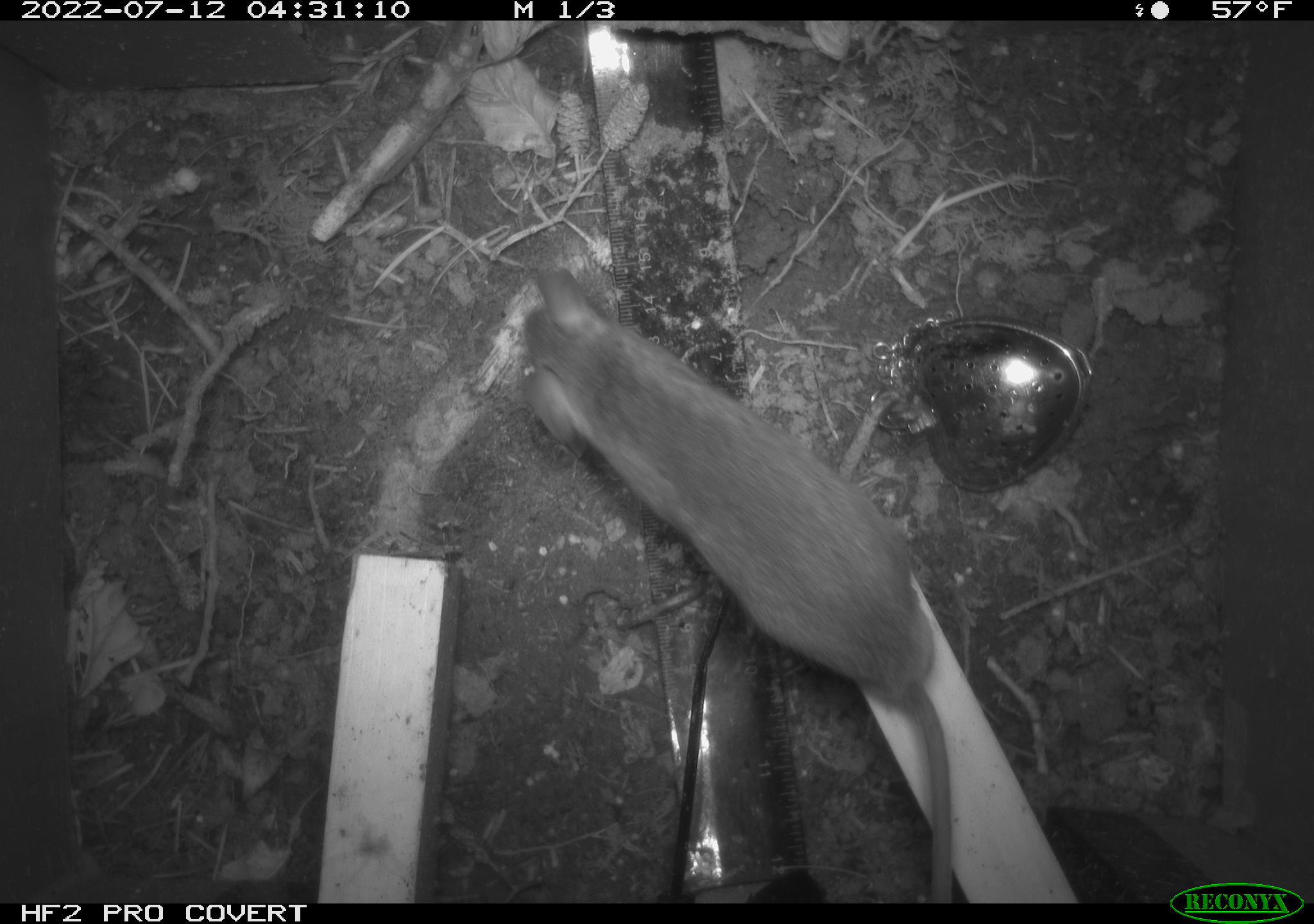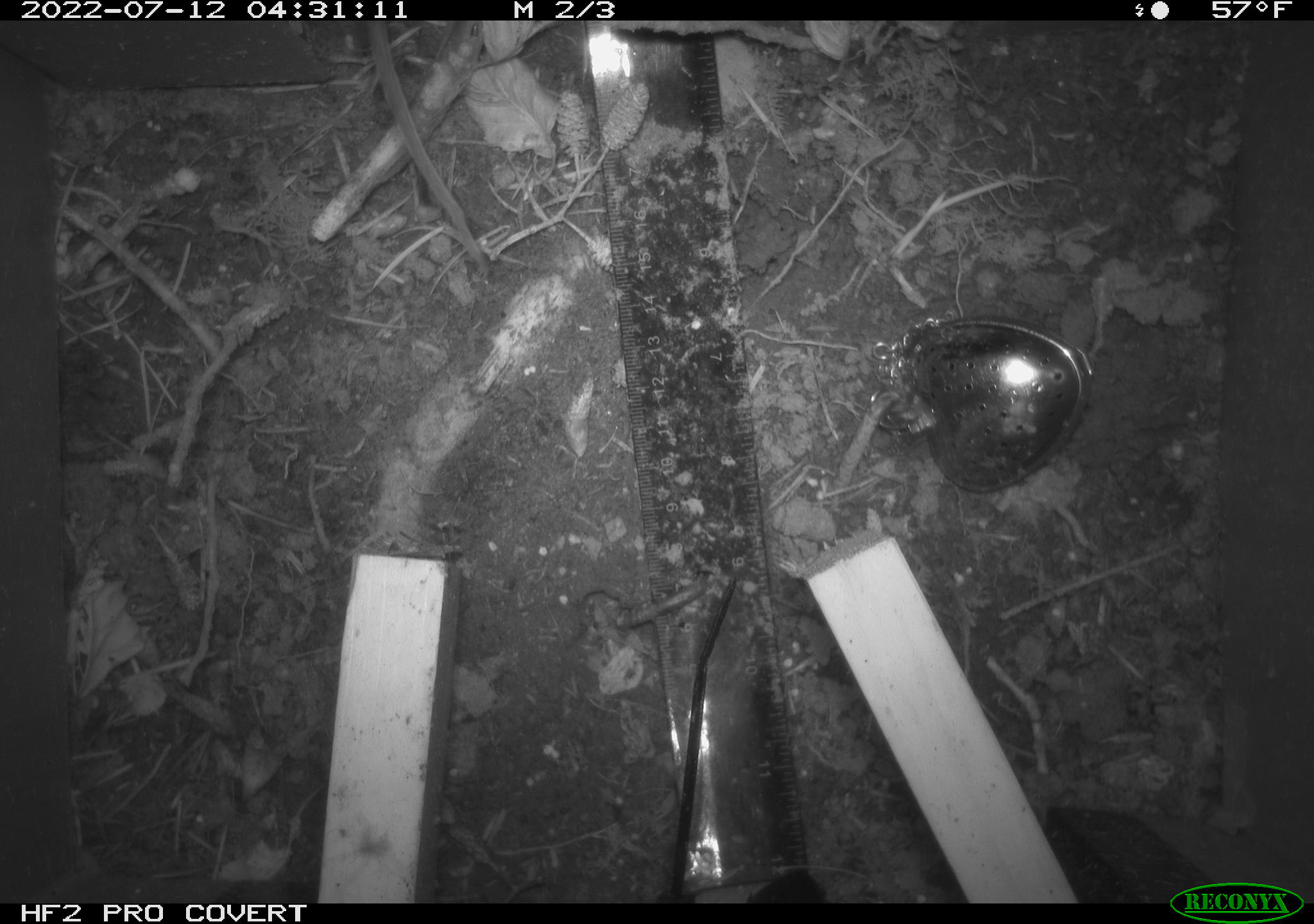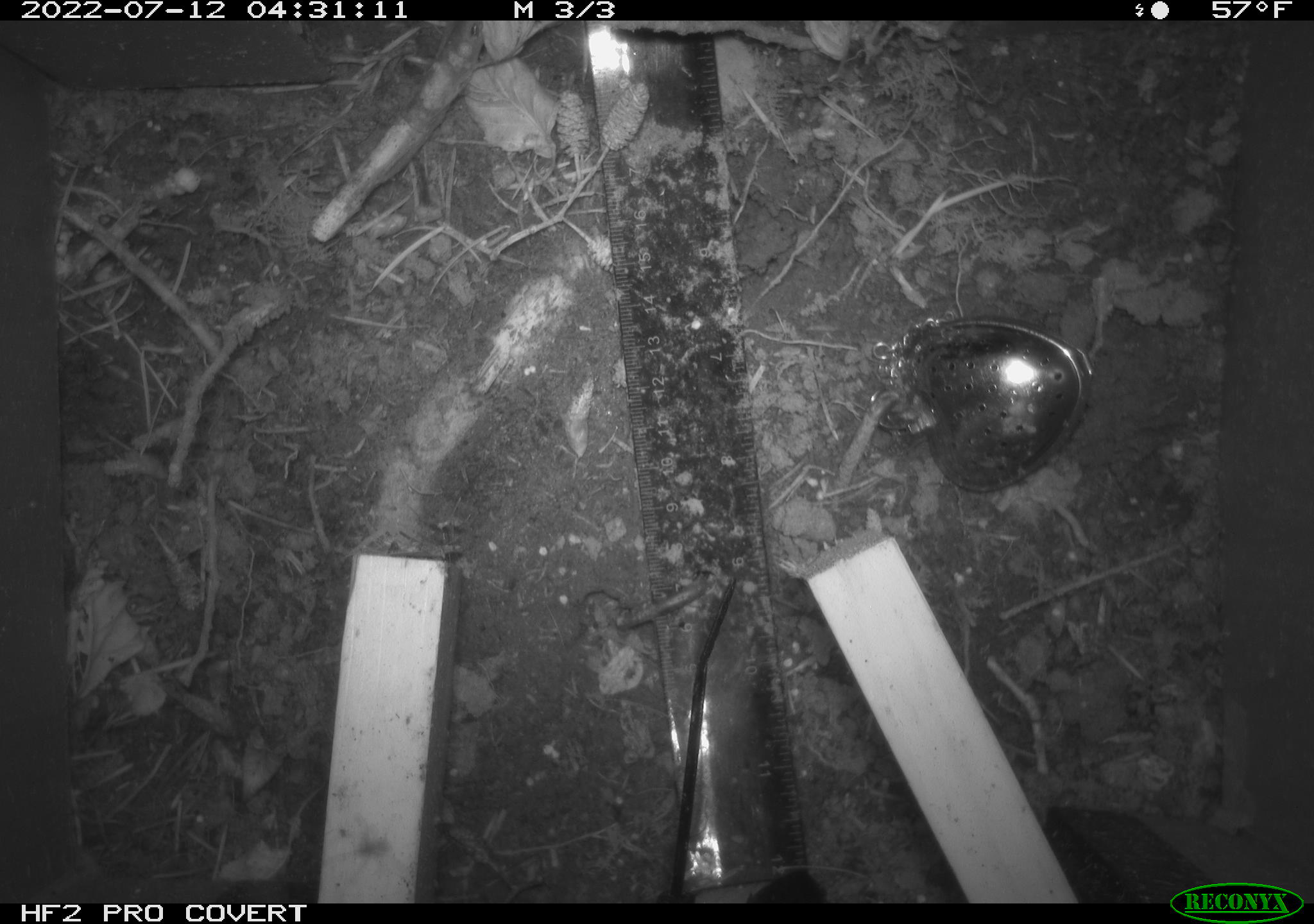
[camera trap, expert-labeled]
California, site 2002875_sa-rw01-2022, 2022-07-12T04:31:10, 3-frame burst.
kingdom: Animalia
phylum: Chordata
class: Mammalia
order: Rodentia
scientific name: Rodentia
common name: mouse species